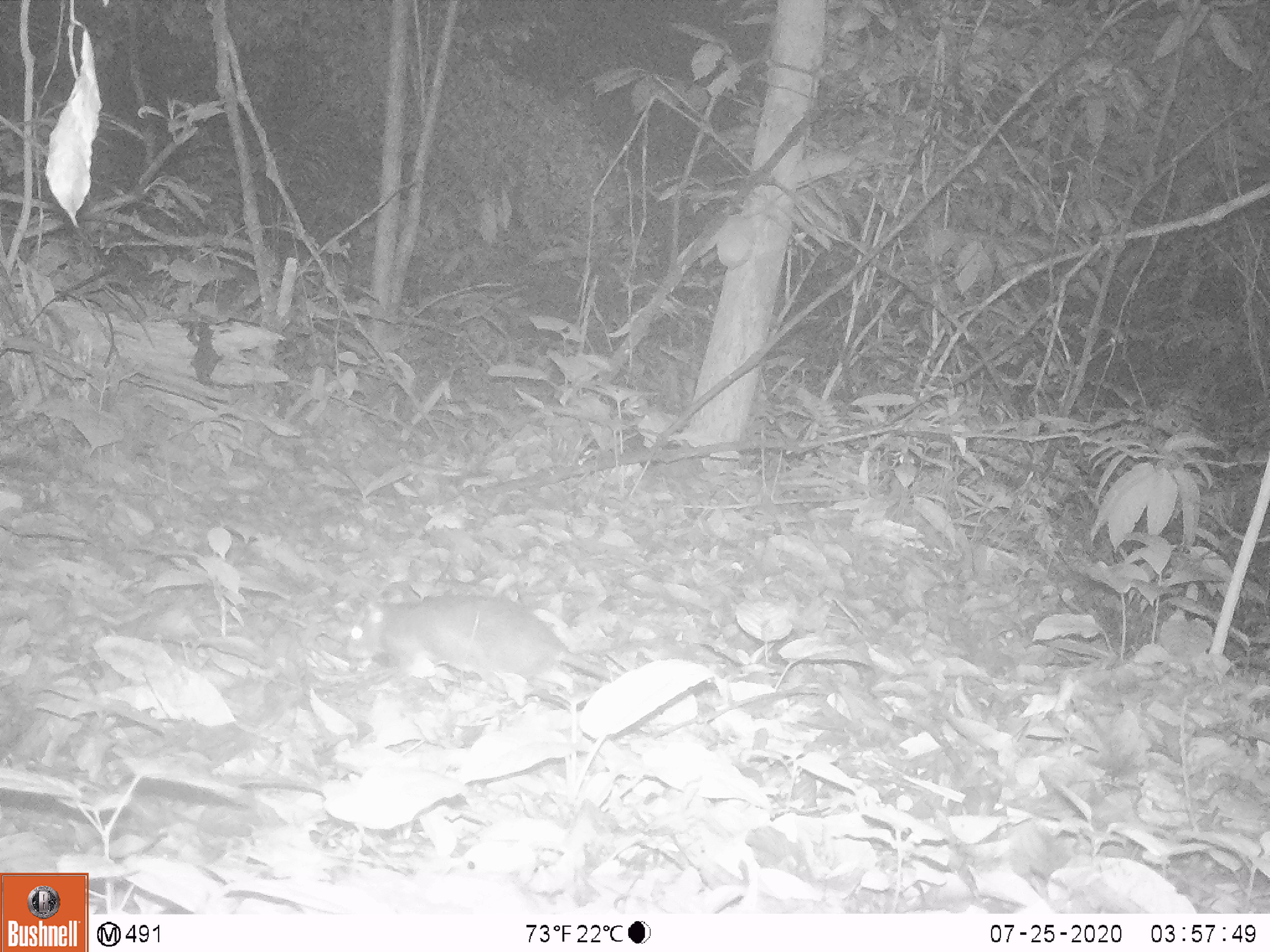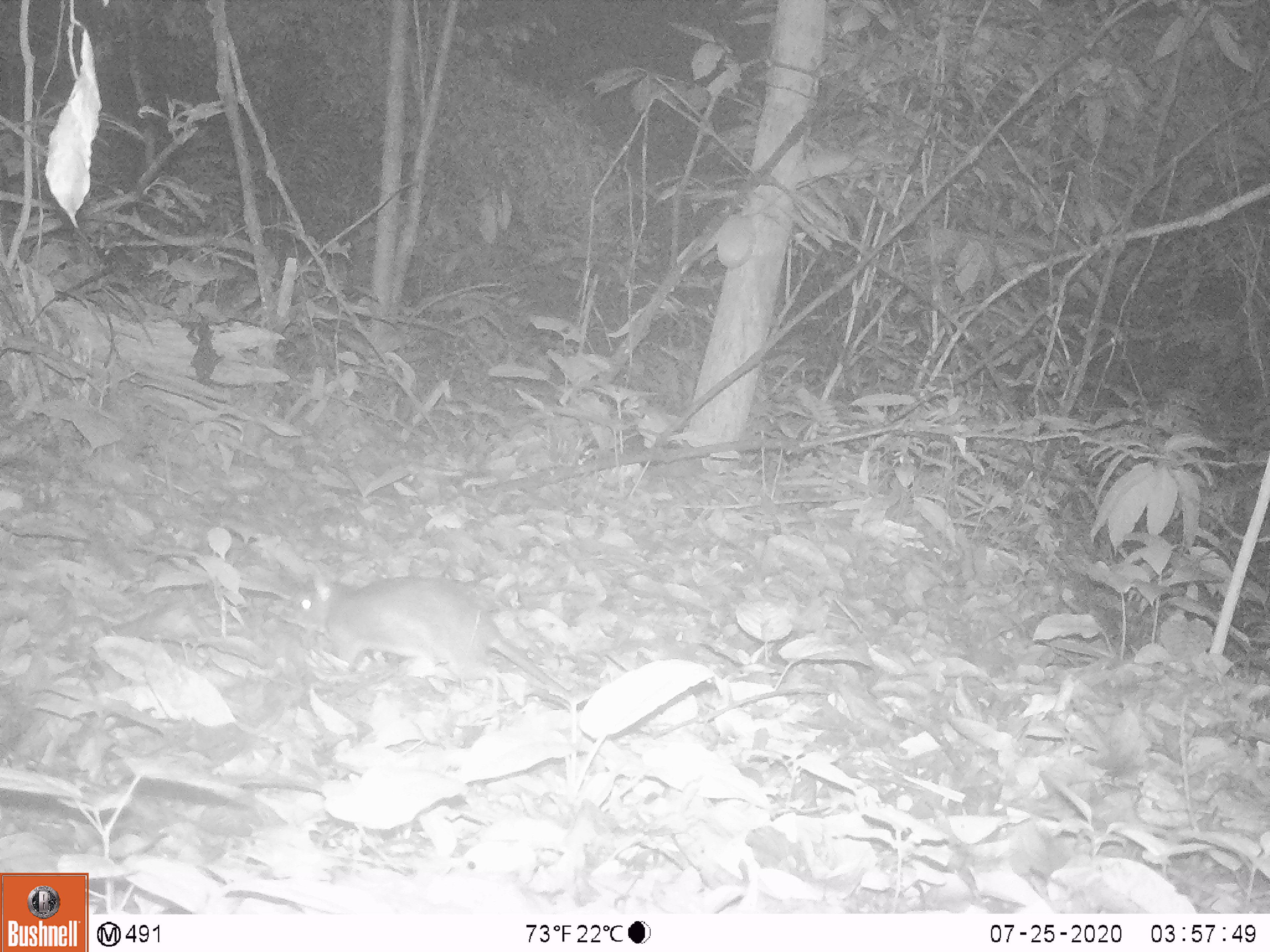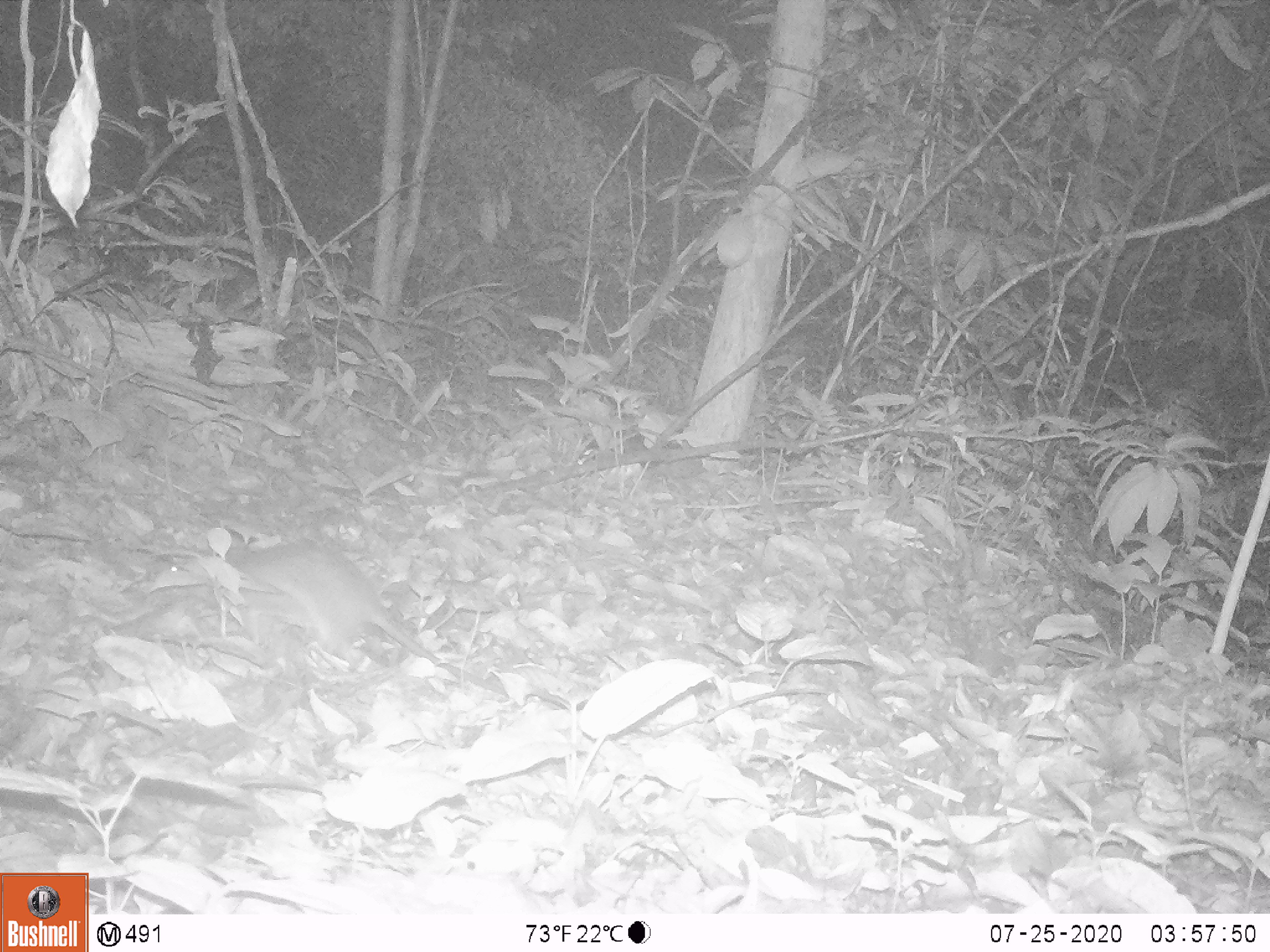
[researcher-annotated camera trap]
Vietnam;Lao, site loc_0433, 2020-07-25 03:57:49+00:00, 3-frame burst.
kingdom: Animalia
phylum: Chordata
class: Mammalia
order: Rodentia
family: Muridae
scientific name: Muridae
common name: old-world mice and rats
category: unidentified murid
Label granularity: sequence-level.